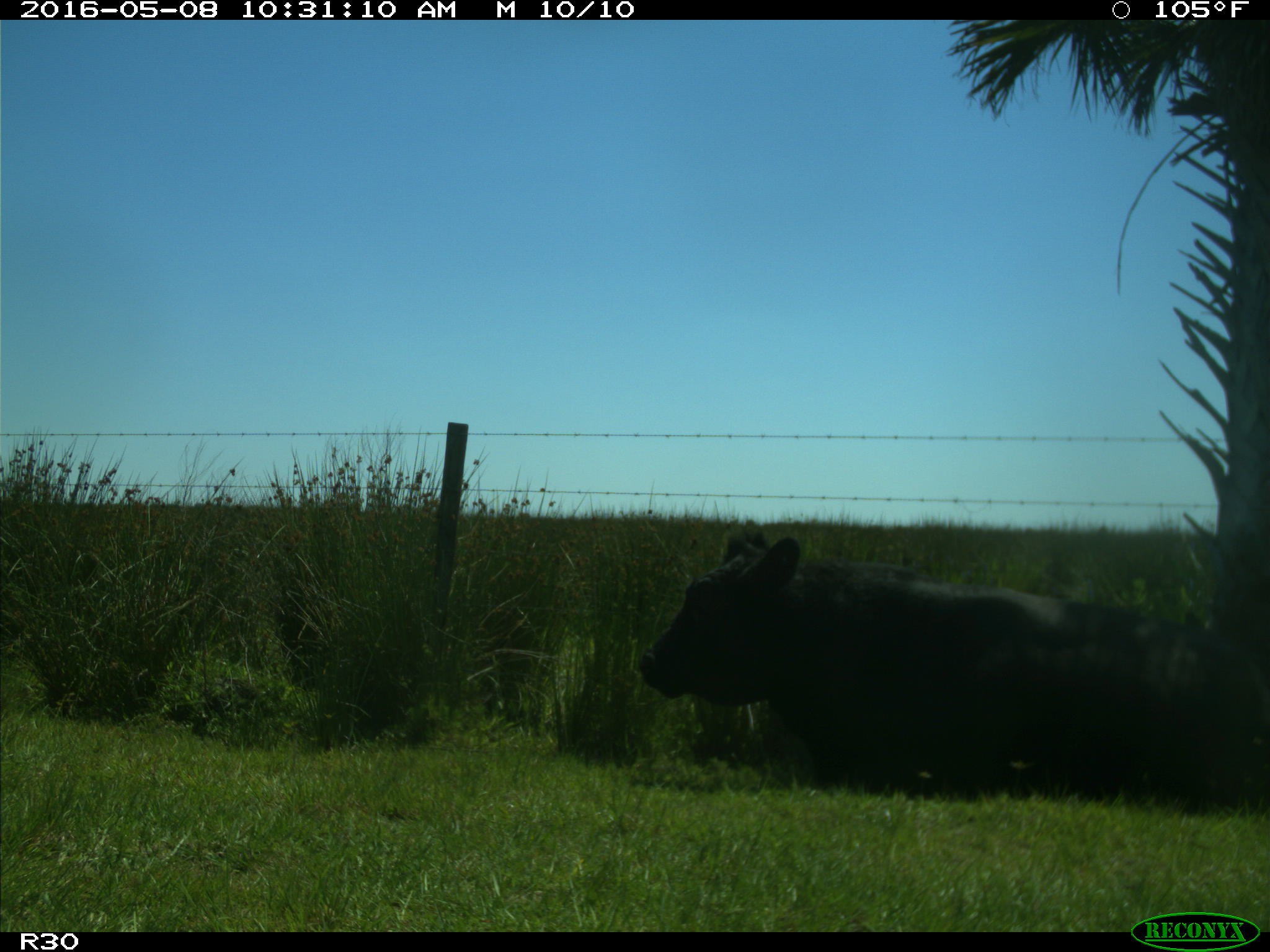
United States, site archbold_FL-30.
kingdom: Animalia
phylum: Chordata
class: Mammalia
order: Artiodactyla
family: Bovidae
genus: Bos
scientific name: Bos taurus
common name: domestic cow